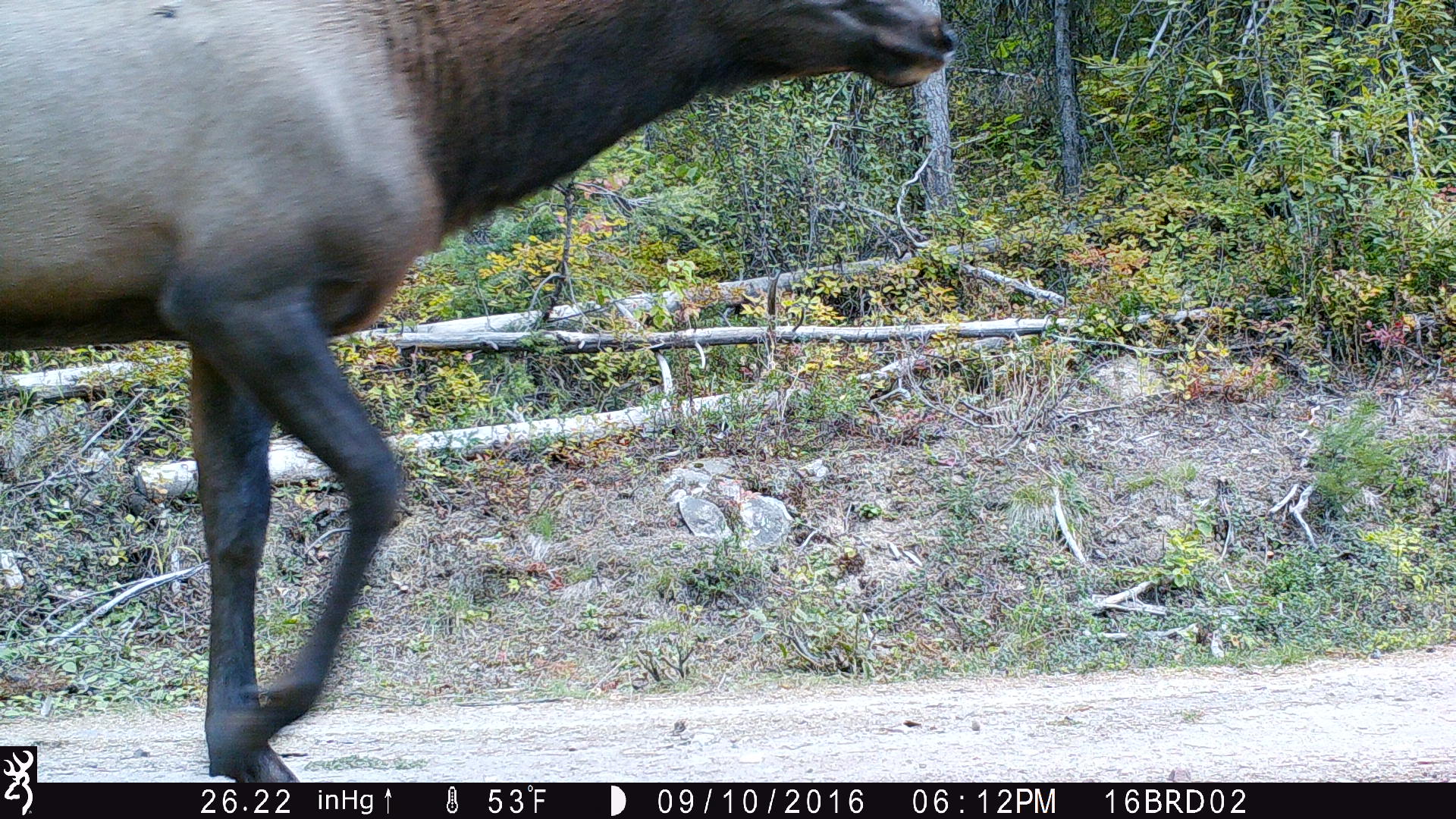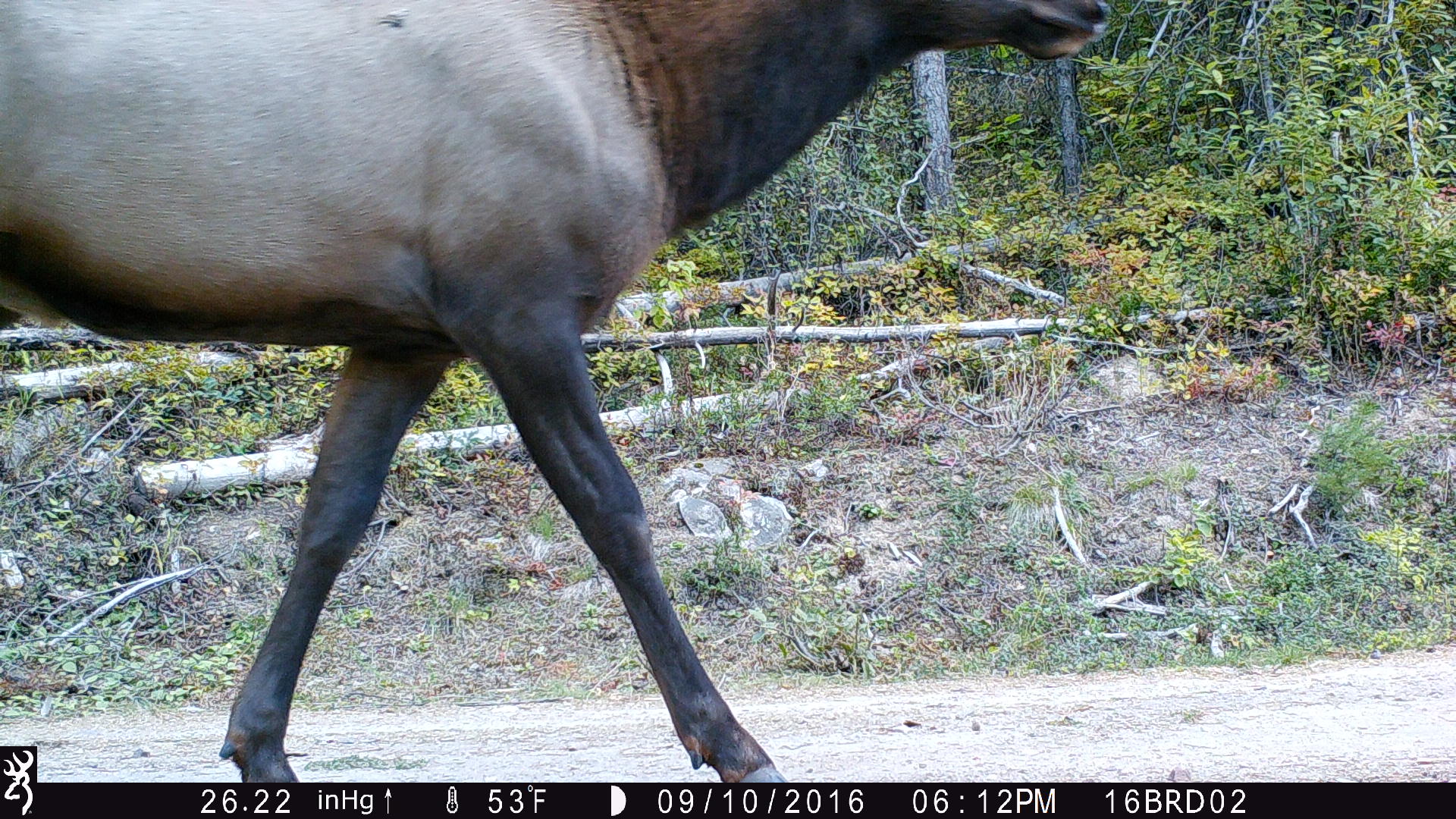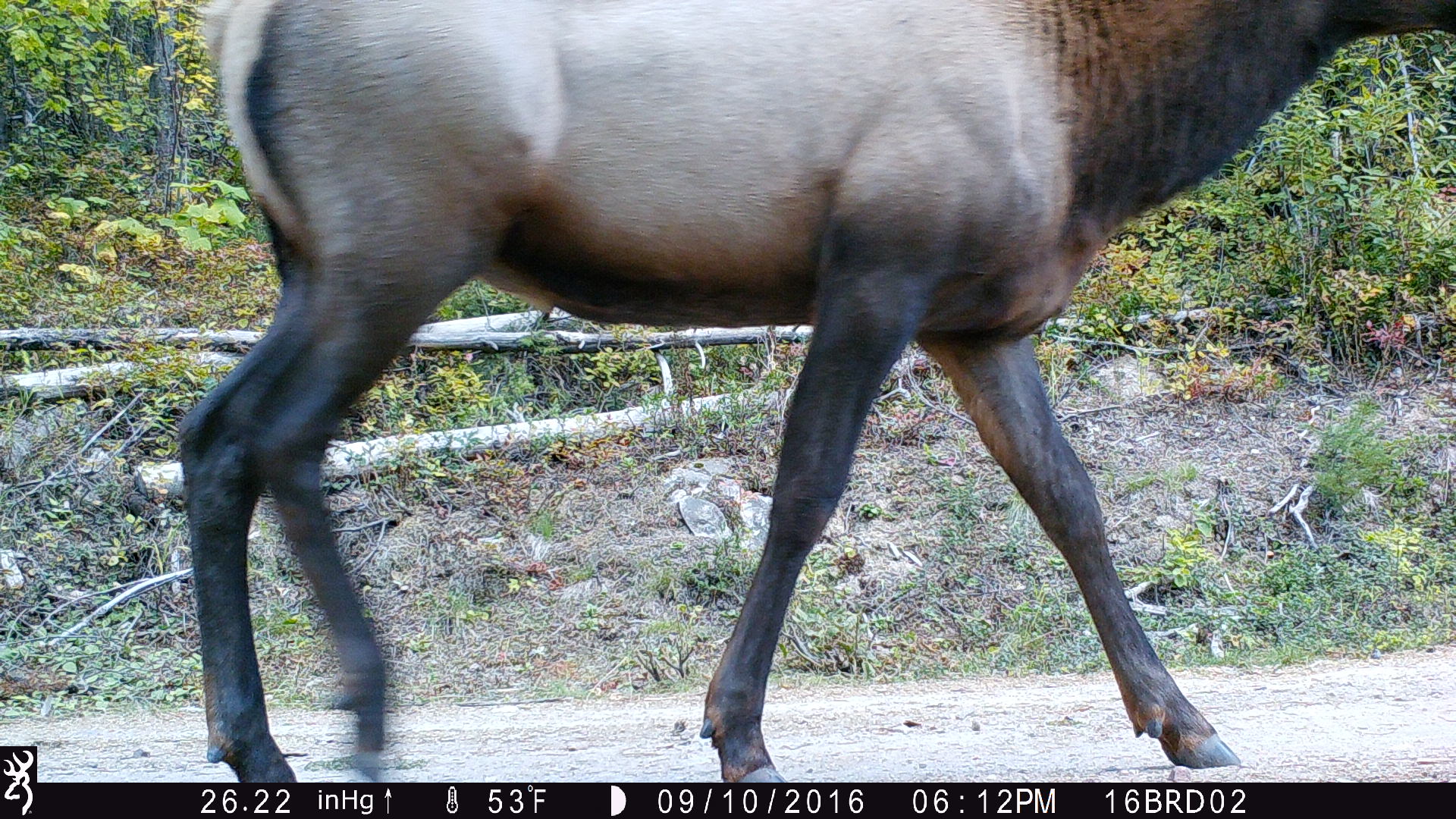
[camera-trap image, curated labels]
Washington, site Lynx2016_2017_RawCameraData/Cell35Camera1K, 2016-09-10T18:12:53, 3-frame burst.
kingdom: Animalia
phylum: Chordata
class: Mammalia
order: Artiodactyla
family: Cervidae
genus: Cervus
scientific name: Cervus canadensis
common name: elk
Cervus canadensis (elk). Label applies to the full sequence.